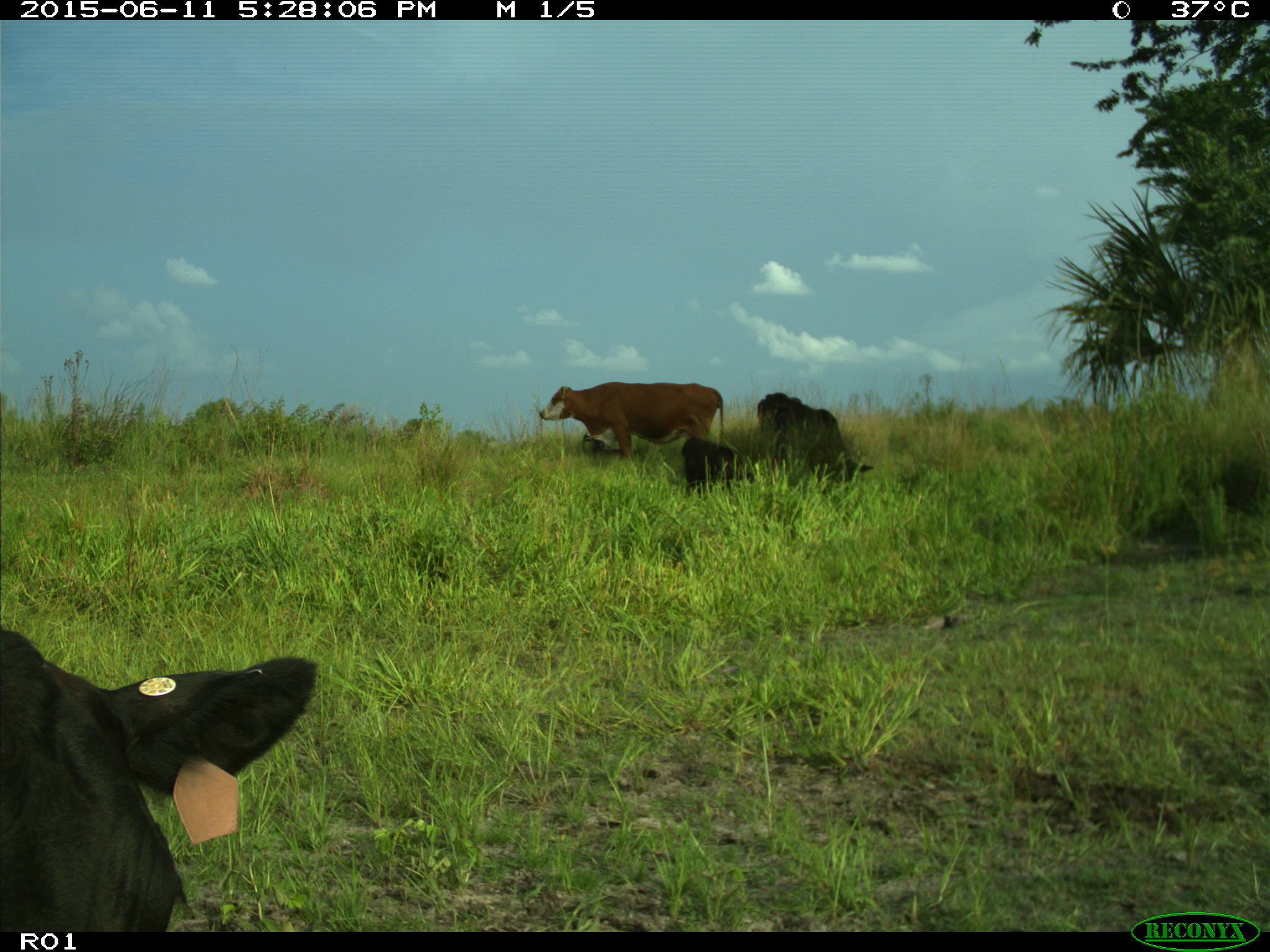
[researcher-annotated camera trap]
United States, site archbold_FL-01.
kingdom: Animalia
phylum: Chordata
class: Mammalia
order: Artiodactyla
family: Bovidae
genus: Bos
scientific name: Bos taurus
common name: domestic cow